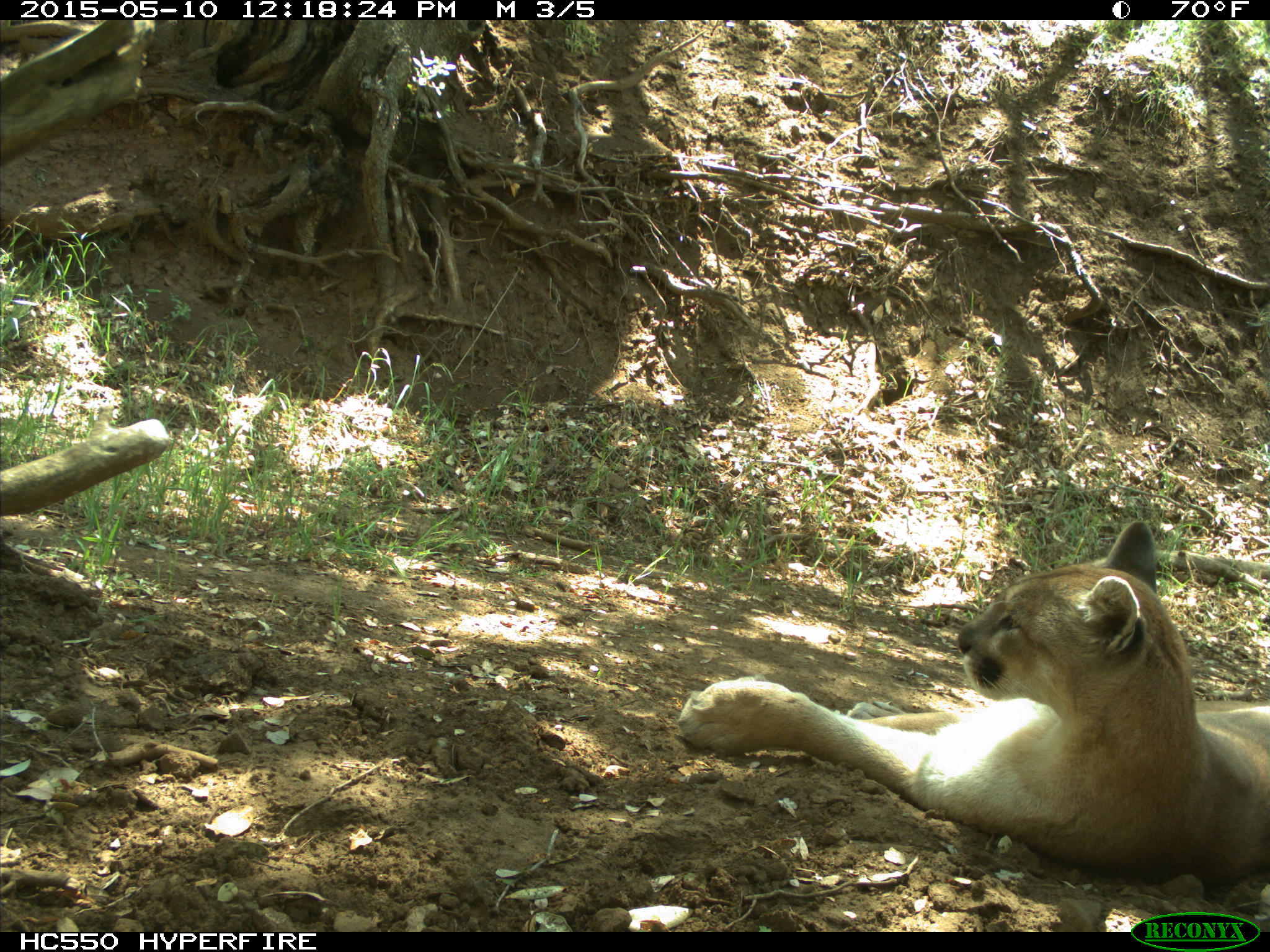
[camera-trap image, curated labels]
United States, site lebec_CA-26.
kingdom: Animalia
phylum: Chordata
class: Mammalia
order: Carnivora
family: Felidae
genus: Puma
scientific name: Puma concolor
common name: mountain lion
Puma concolor (mountain lion).